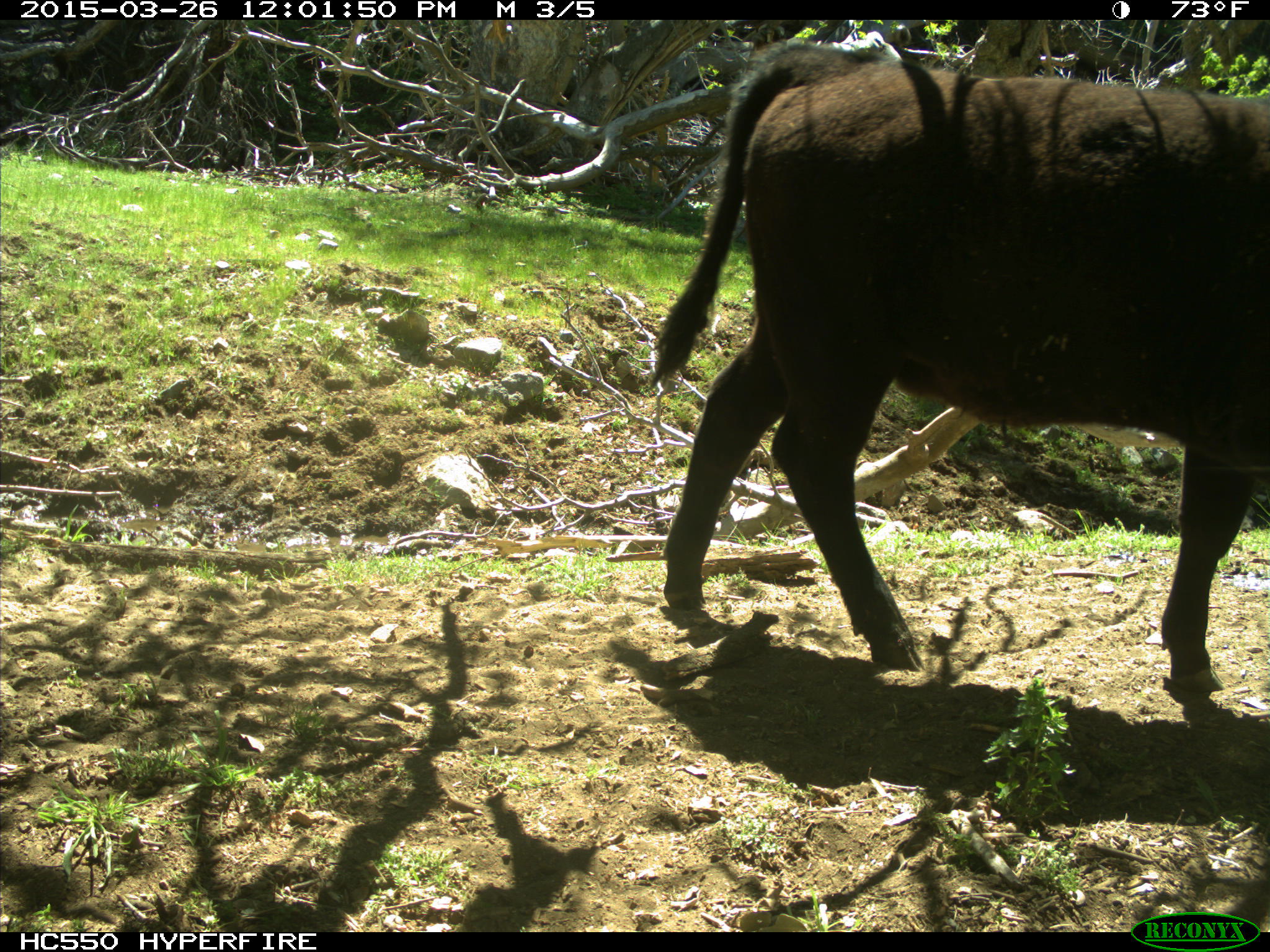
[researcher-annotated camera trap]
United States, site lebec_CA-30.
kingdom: Animalia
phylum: Chordata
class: Mammalia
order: Artiodactyla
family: Bovidae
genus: Bos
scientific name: Bos taurus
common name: domestic cow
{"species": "Bos taurus (domestic cow)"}